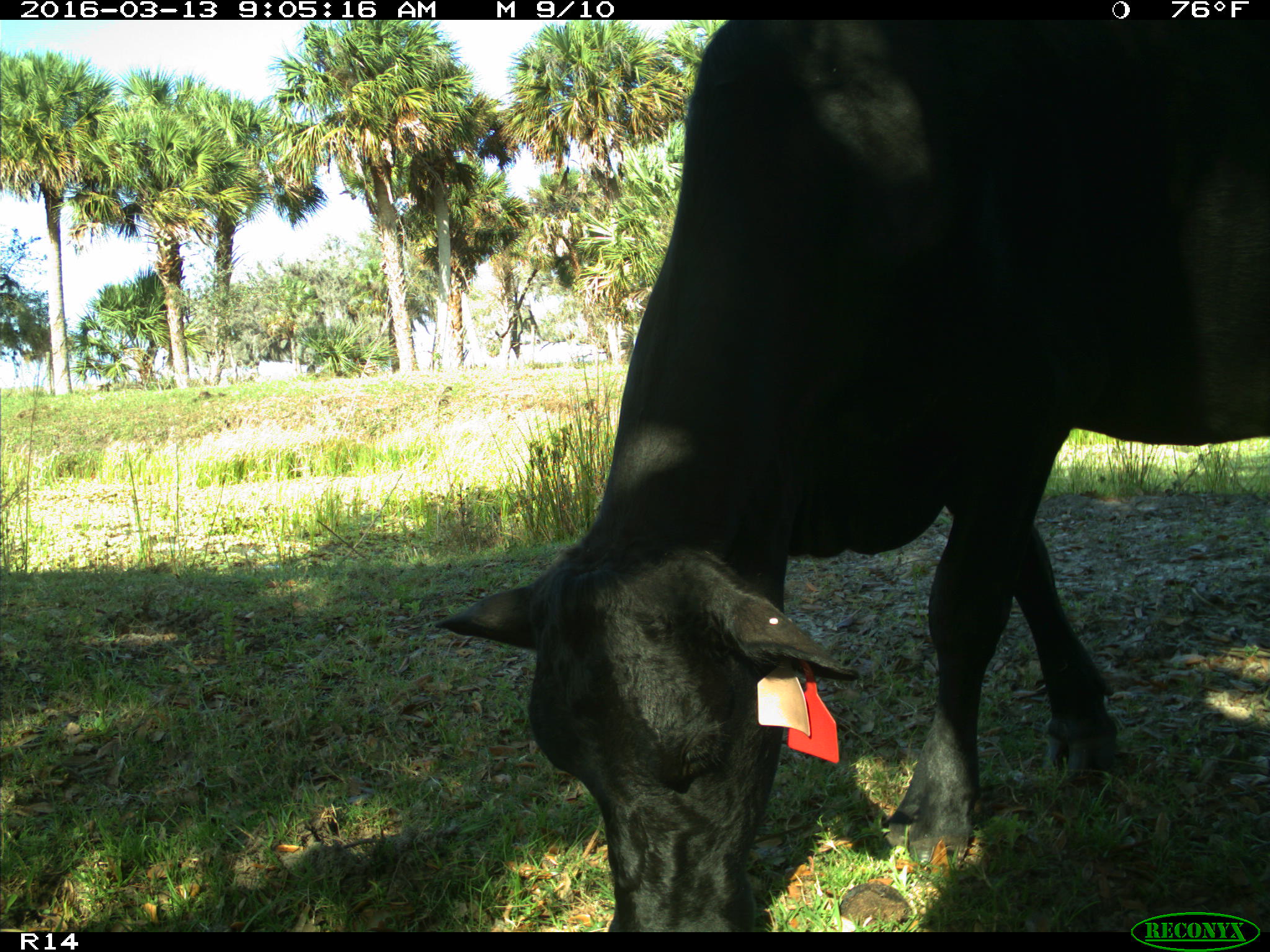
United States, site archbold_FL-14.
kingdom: Animalia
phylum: Chordata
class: Mammalia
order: Artiodactyla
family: Bovidae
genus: Bos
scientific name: Bos taurus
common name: domestic cow